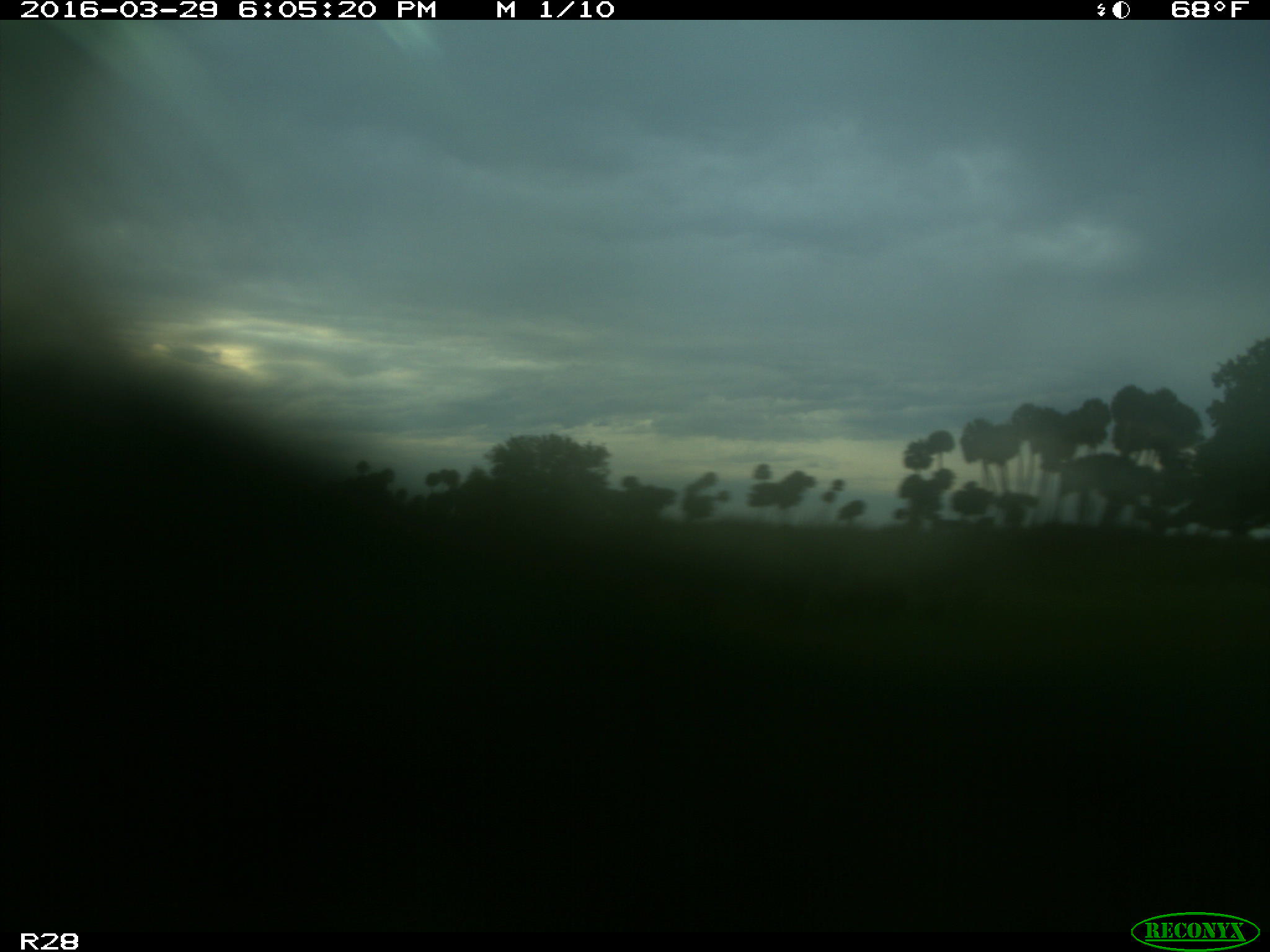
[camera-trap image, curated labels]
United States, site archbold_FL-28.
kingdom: Animalia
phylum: Chordata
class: Mammalia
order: Artiodactyla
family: Bovidae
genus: Bos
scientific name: Bos taurus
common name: domestic cow